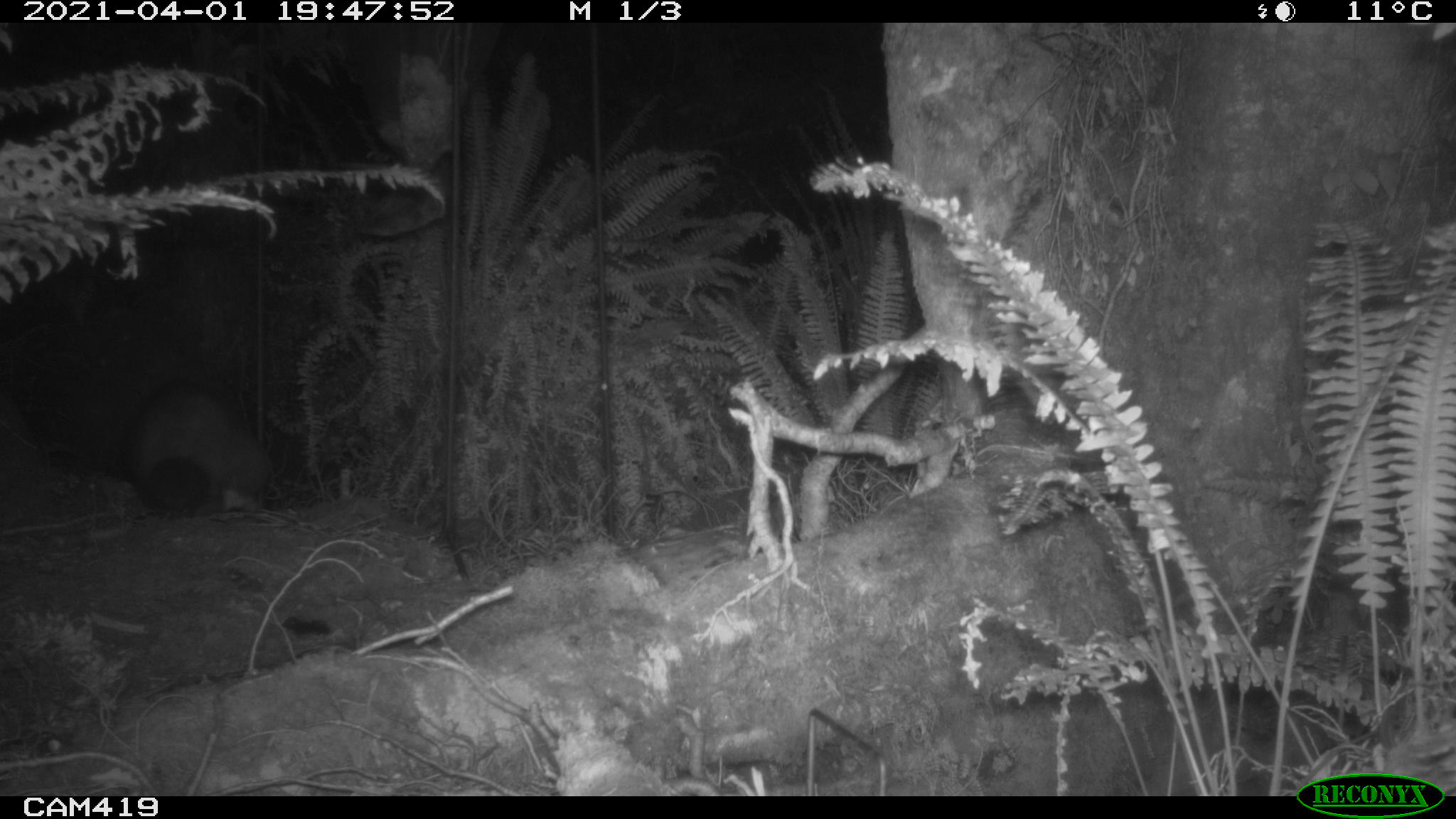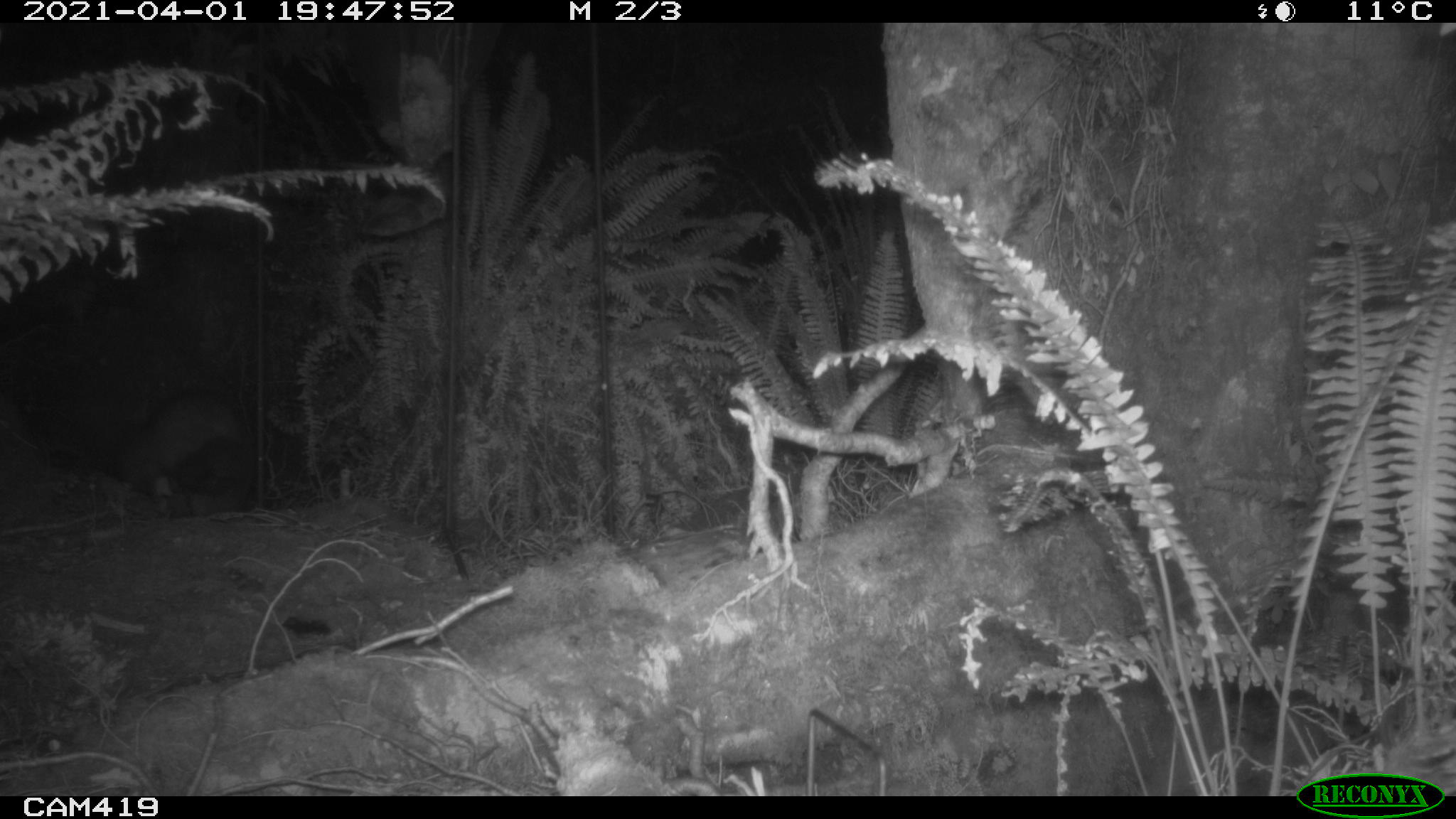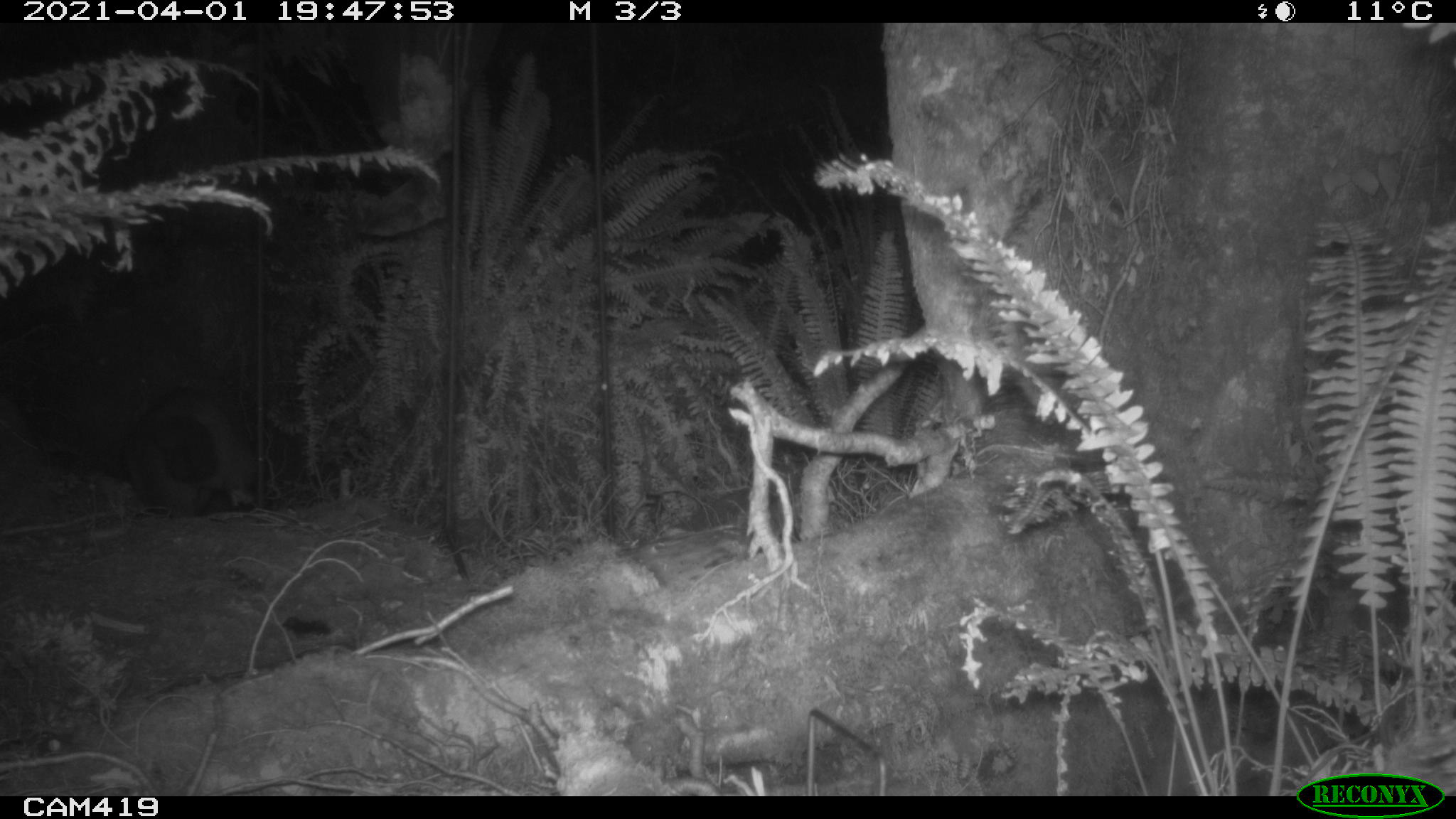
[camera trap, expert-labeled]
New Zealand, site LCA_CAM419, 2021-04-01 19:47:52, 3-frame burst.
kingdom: Animalia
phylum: Chordata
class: Mammalia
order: Diprotodontia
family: Phalangeridae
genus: Trichosurus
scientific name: Trichosurus vulpecula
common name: common brushtail possum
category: possum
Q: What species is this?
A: Possum (common brushtail possum) (Trichosurus vulpecula).